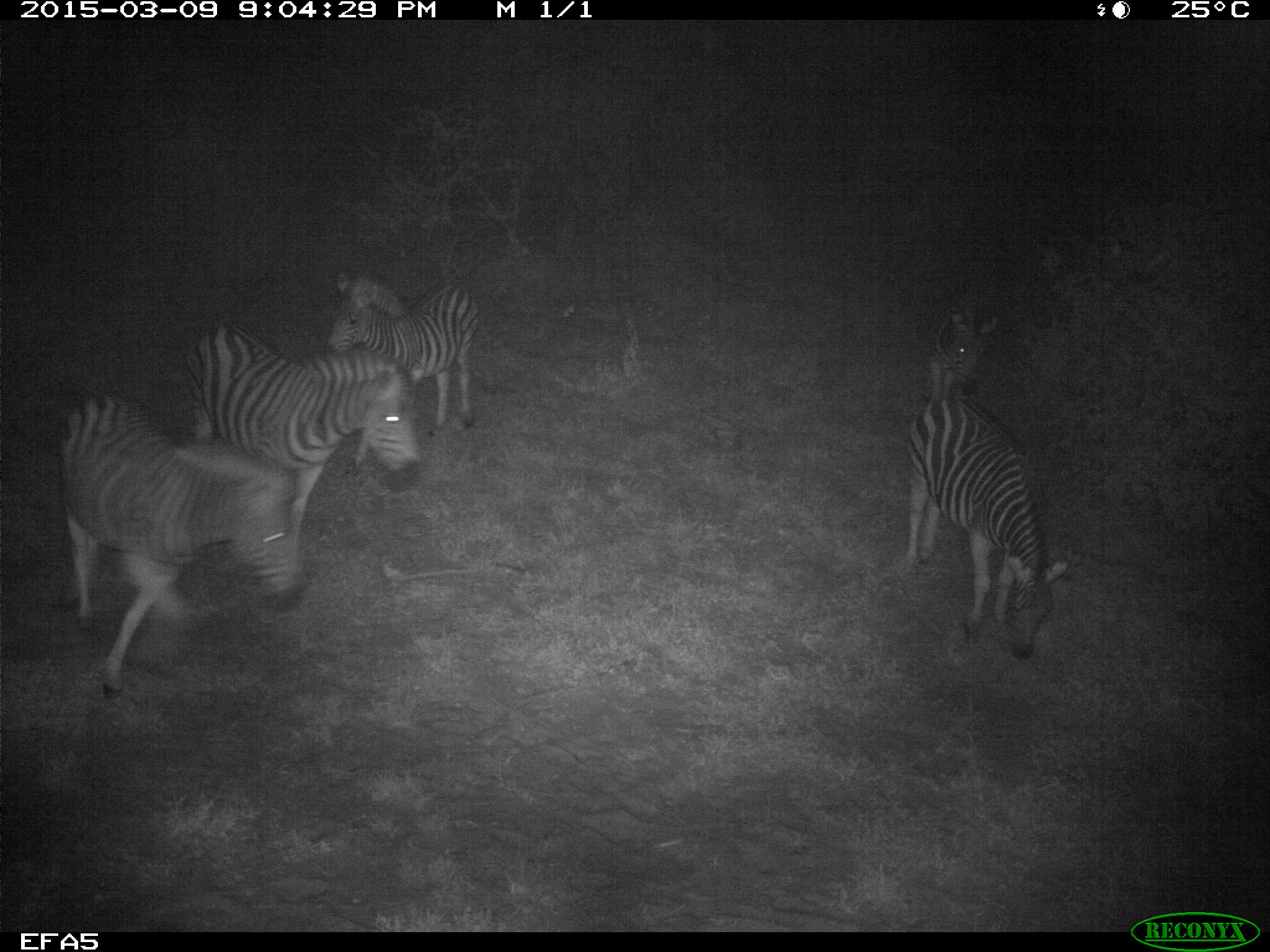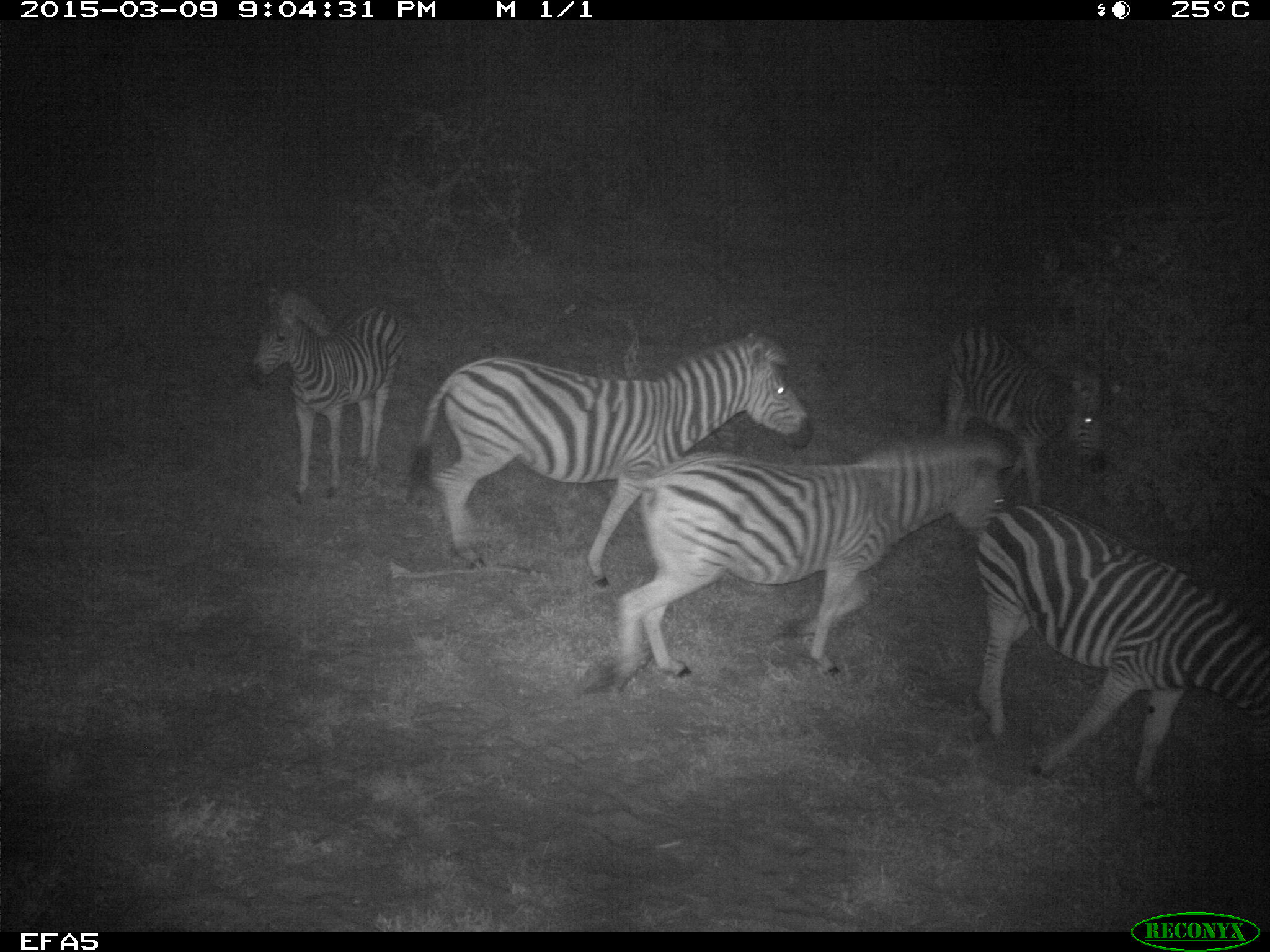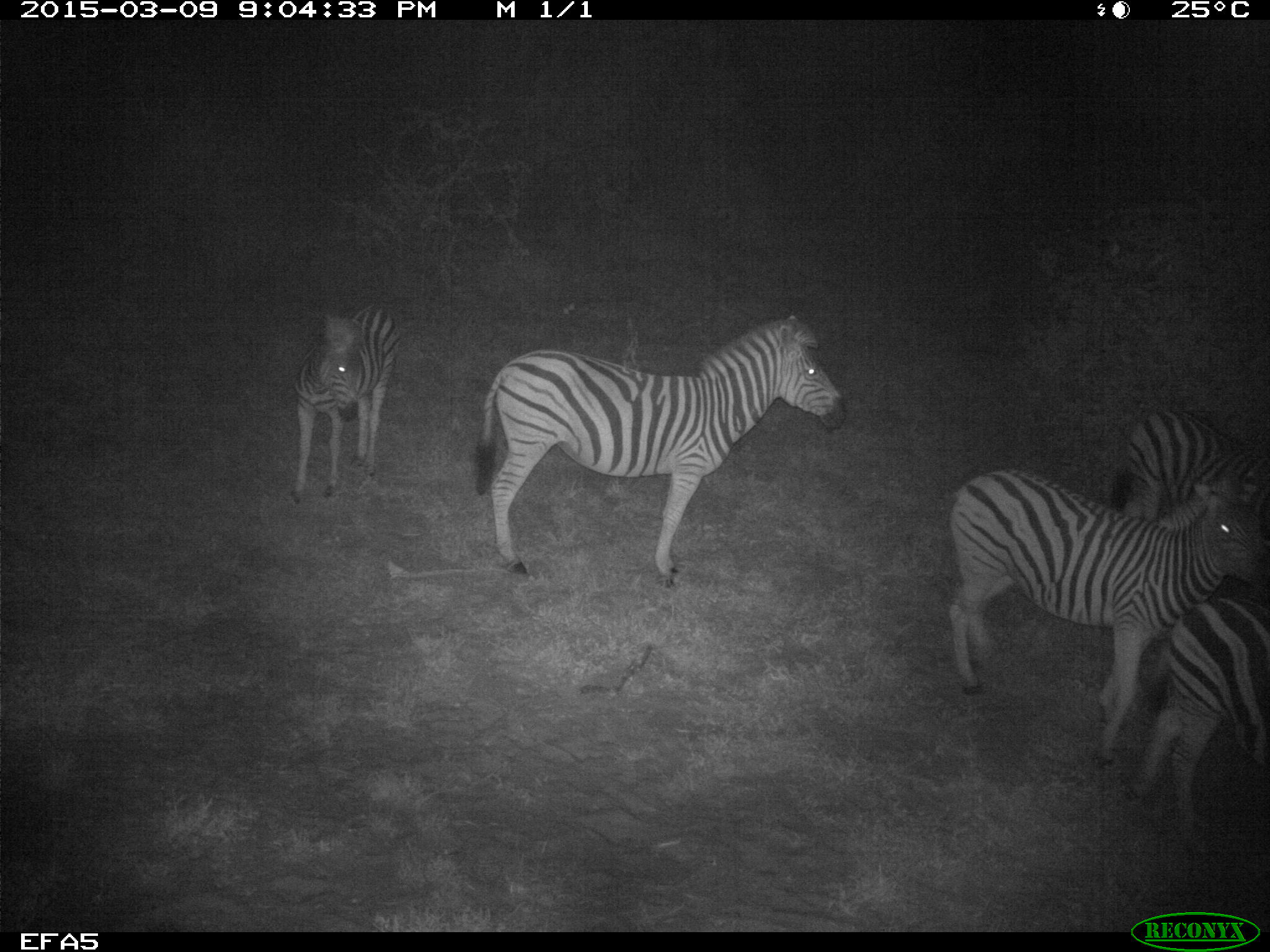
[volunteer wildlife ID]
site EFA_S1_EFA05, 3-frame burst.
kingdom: Animalia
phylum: Chordata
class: Mammalia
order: Perissodactyla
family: Equidae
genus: Equus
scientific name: Equus quagga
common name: plains zebra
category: zebraplains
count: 5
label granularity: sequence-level